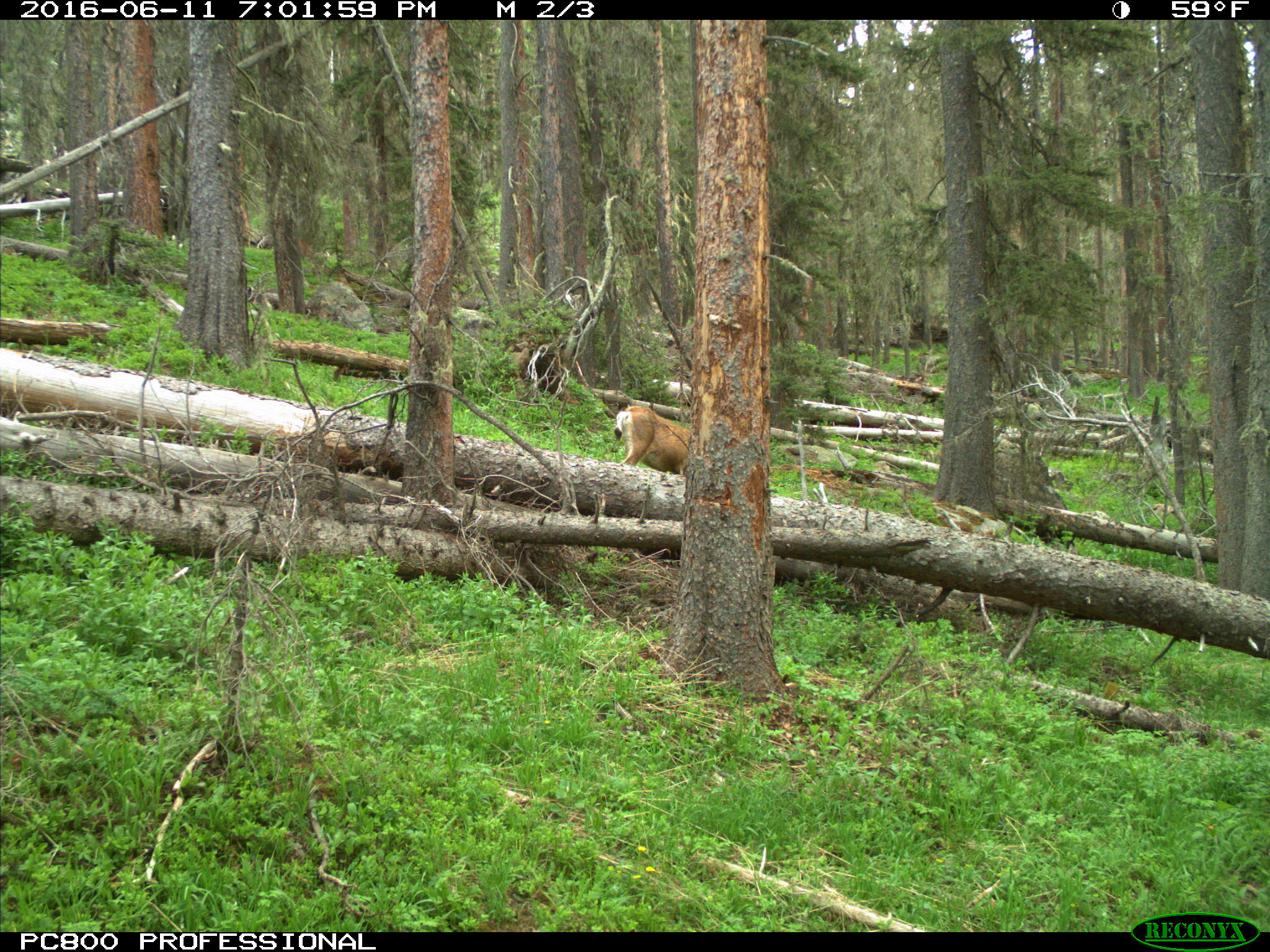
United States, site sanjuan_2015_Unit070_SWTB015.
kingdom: Animalia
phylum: Chordata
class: Mammalia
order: Artiodactyla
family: Cervidae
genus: Odocoileus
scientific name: Odocoileus hemionus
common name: mule deer